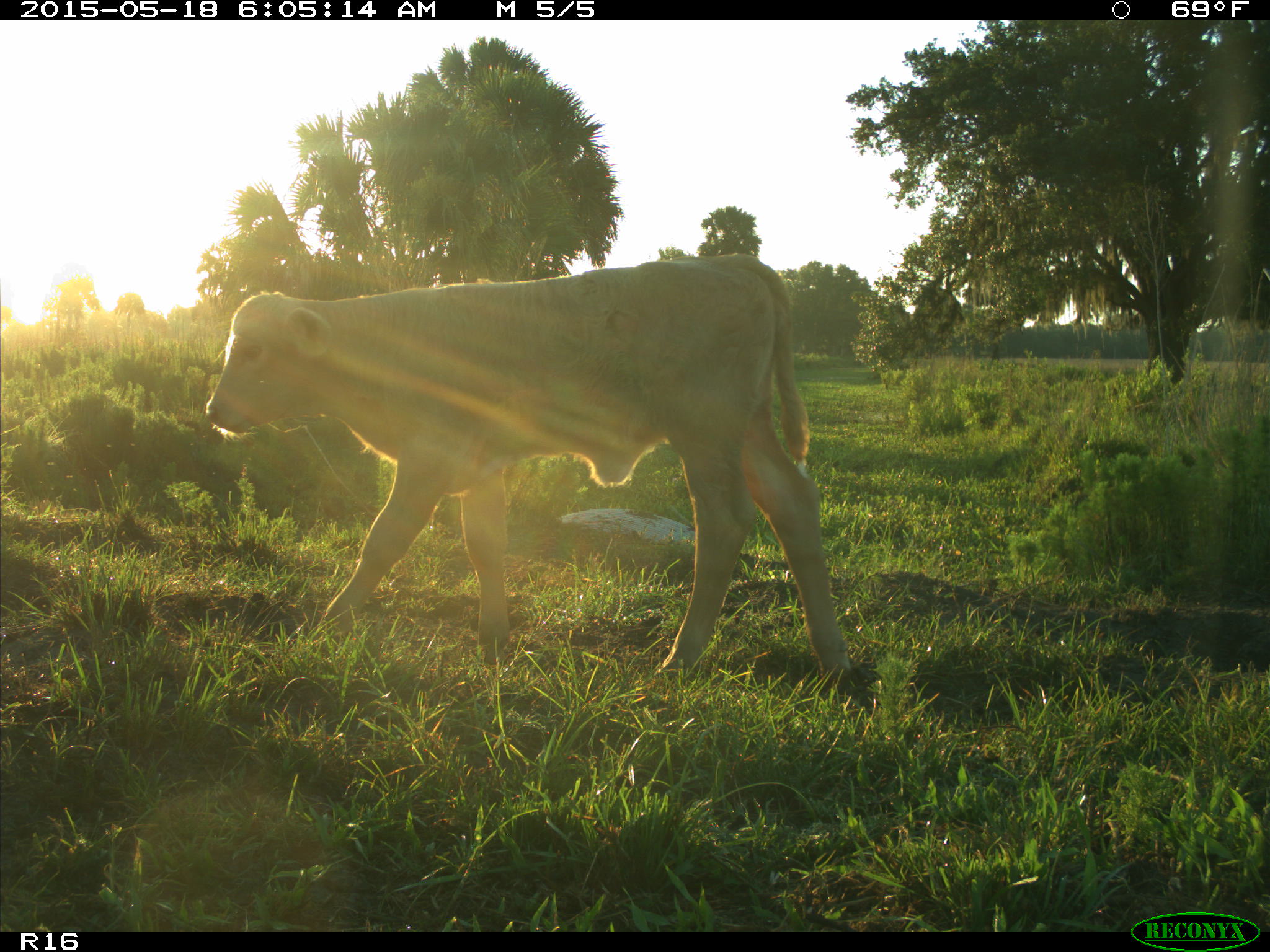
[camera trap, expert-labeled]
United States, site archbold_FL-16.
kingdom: Animalia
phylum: Chordata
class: Mammalia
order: Artiodactyla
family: Bovidae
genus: Bos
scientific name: Bos taurus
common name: domestic cow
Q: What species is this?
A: Bos taurus (domestic cow).